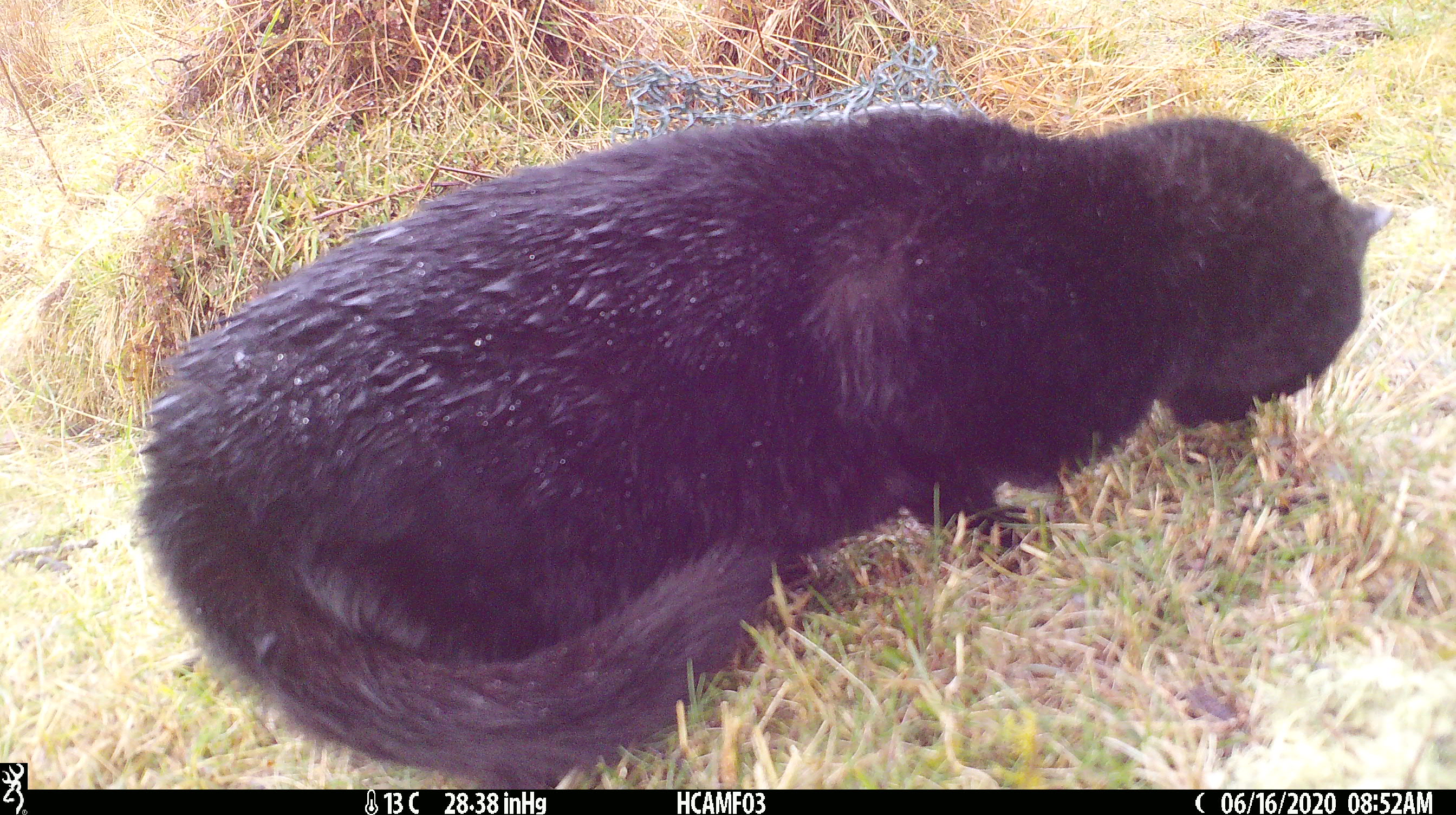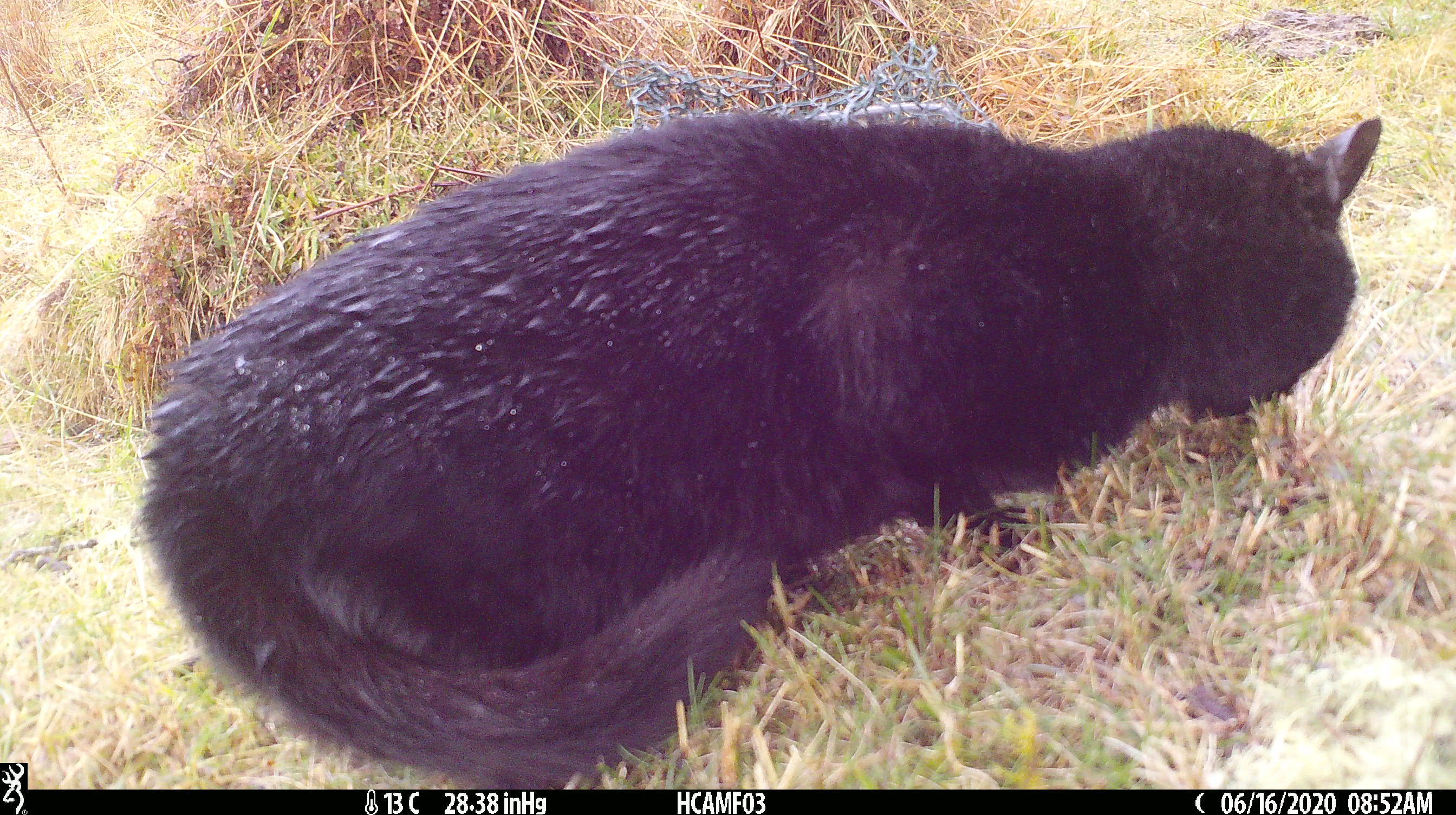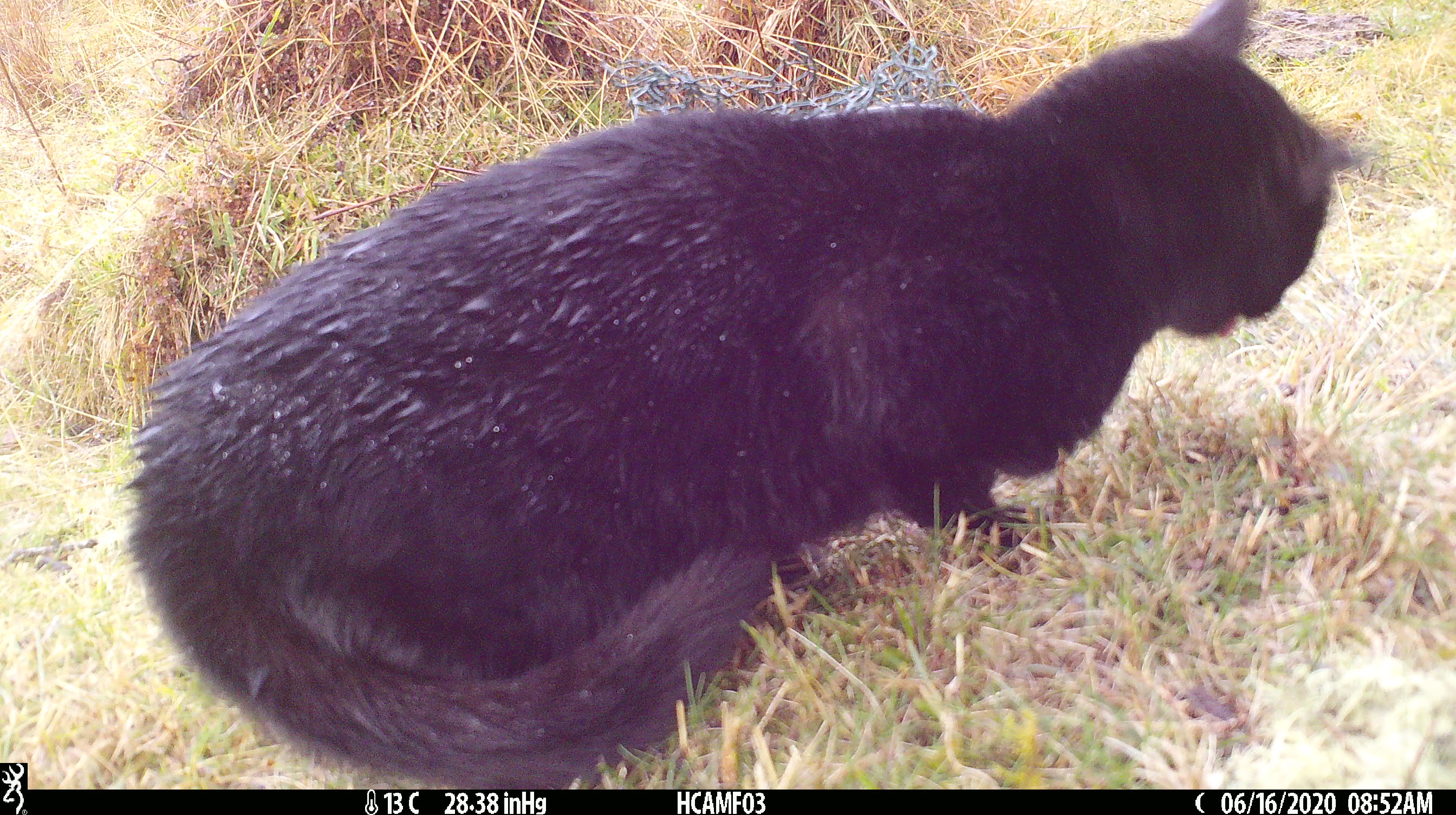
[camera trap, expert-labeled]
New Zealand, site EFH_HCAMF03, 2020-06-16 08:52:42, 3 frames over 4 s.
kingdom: Animalia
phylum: Chordata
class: Mammalia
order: Carnivora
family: Felidae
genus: Felis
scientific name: Felis catus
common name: domestic cat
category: cat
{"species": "cat (domestic cat) (Felis catus)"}